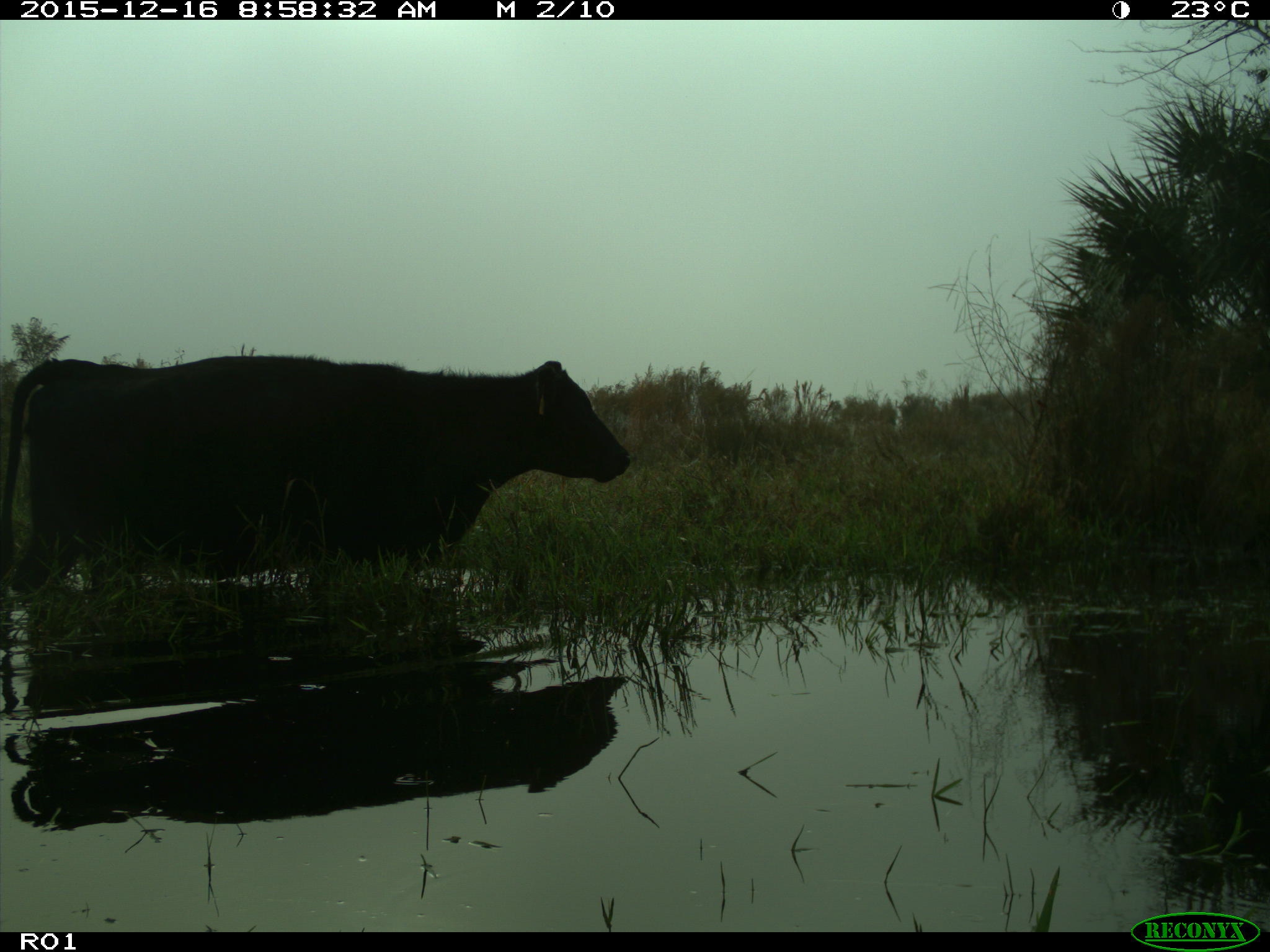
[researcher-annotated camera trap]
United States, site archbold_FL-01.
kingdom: Animalia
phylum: Chordata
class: Mammalia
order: Artiodactyla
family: Bovidae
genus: Bos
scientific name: Bos taurus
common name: domestic cow